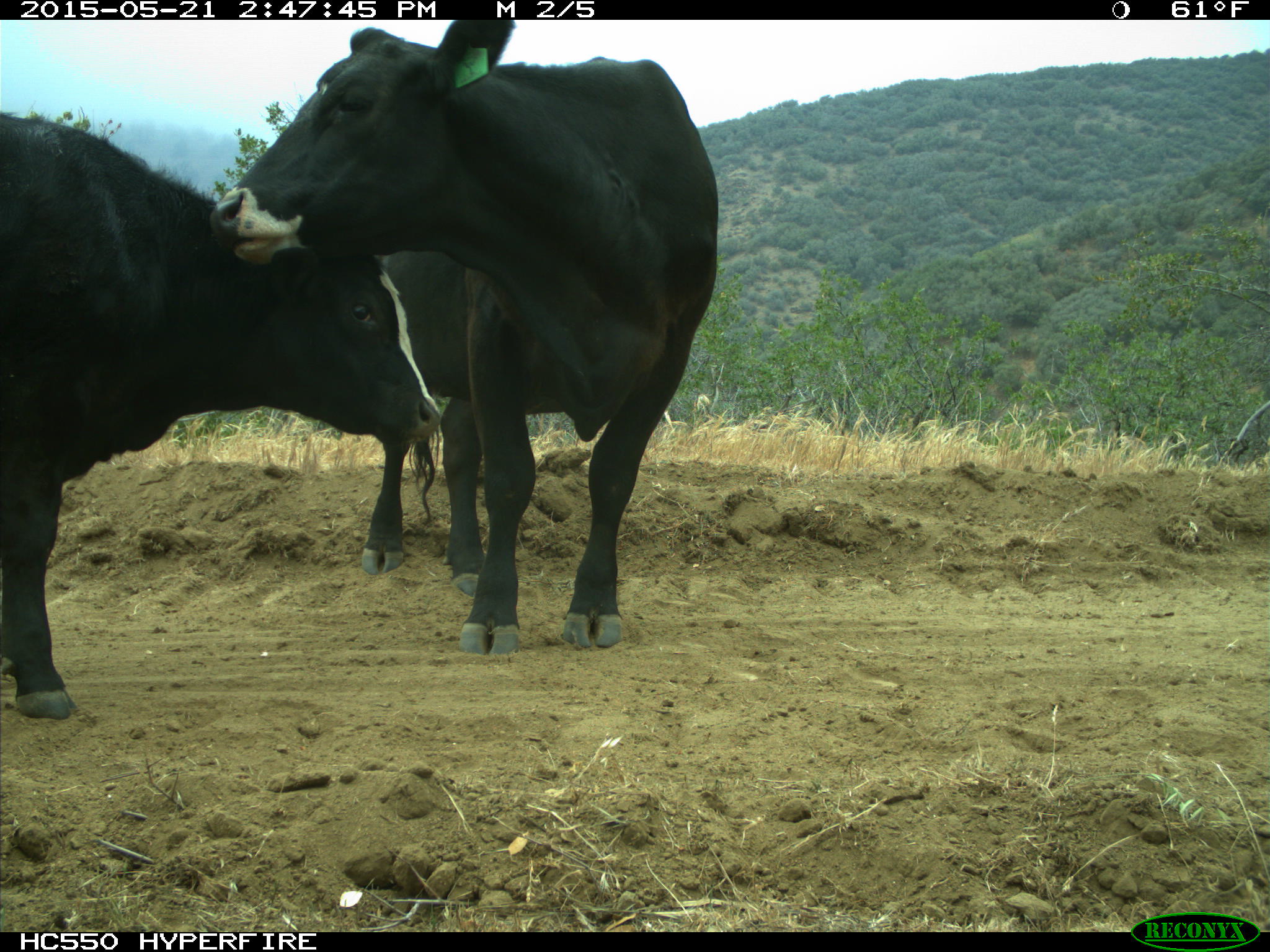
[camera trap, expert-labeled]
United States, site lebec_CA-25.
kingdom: Animalia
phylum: Chordata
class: Mammalia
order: Artiodactyla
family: Bovidae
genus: Bos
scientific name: Bos taurus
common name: domestic cow